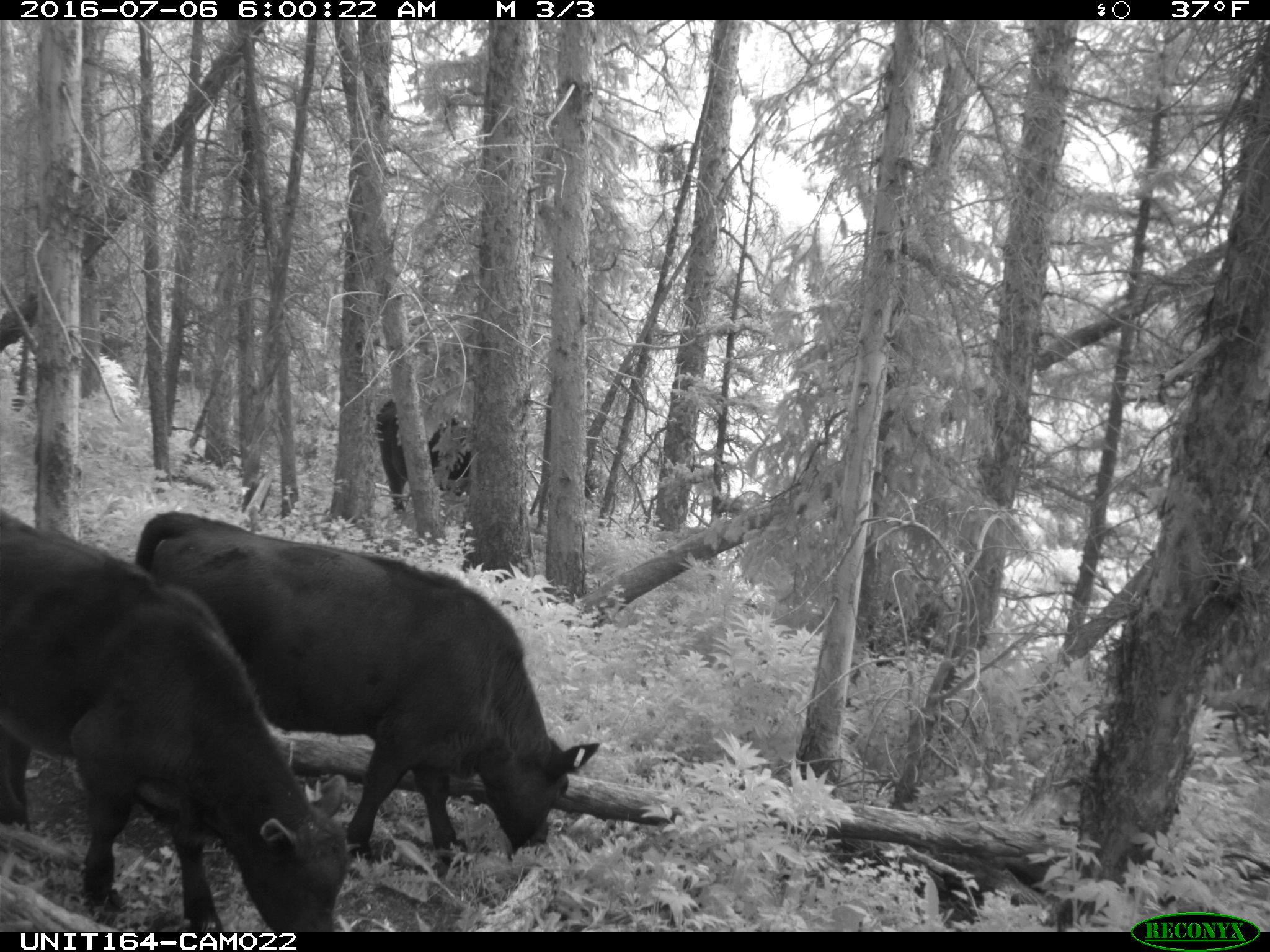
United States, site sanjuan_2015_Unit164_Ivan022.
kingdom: Animalia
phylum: Chordata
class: Mammalia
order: Artiodactyla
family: Bovidae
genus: Bos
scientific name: Bos taurus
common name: domestic cow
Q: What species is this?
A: Bos taurus (domestic cow).